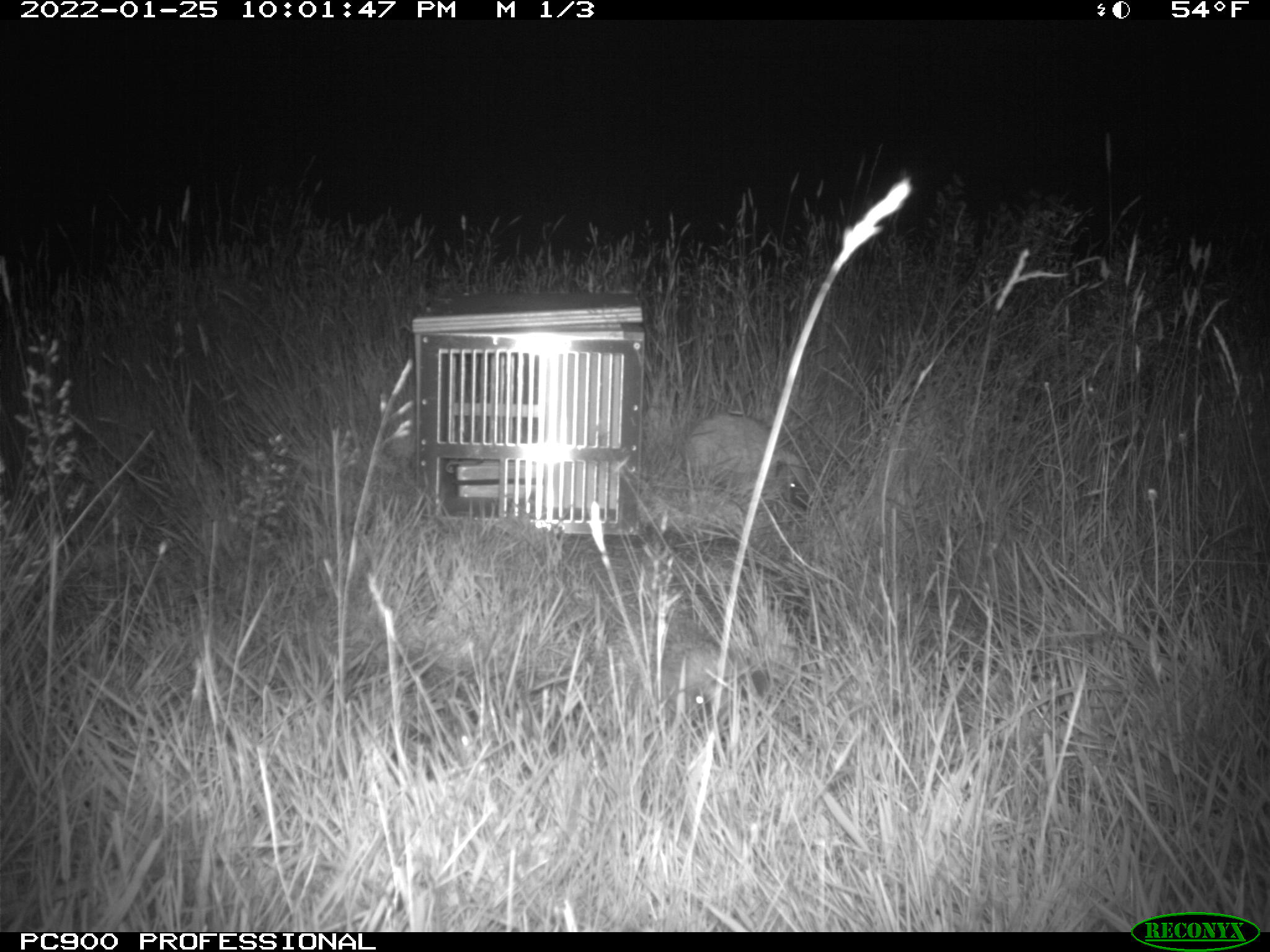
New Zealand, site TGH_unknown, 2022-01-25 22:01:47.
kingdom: Animalia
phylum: Chordata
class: Mammalia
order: Eulipotyphla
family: Erinaceidae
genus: Erinaceus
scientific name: Erinaceus europaeus europaeus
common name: european hedgehog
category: hedgehog